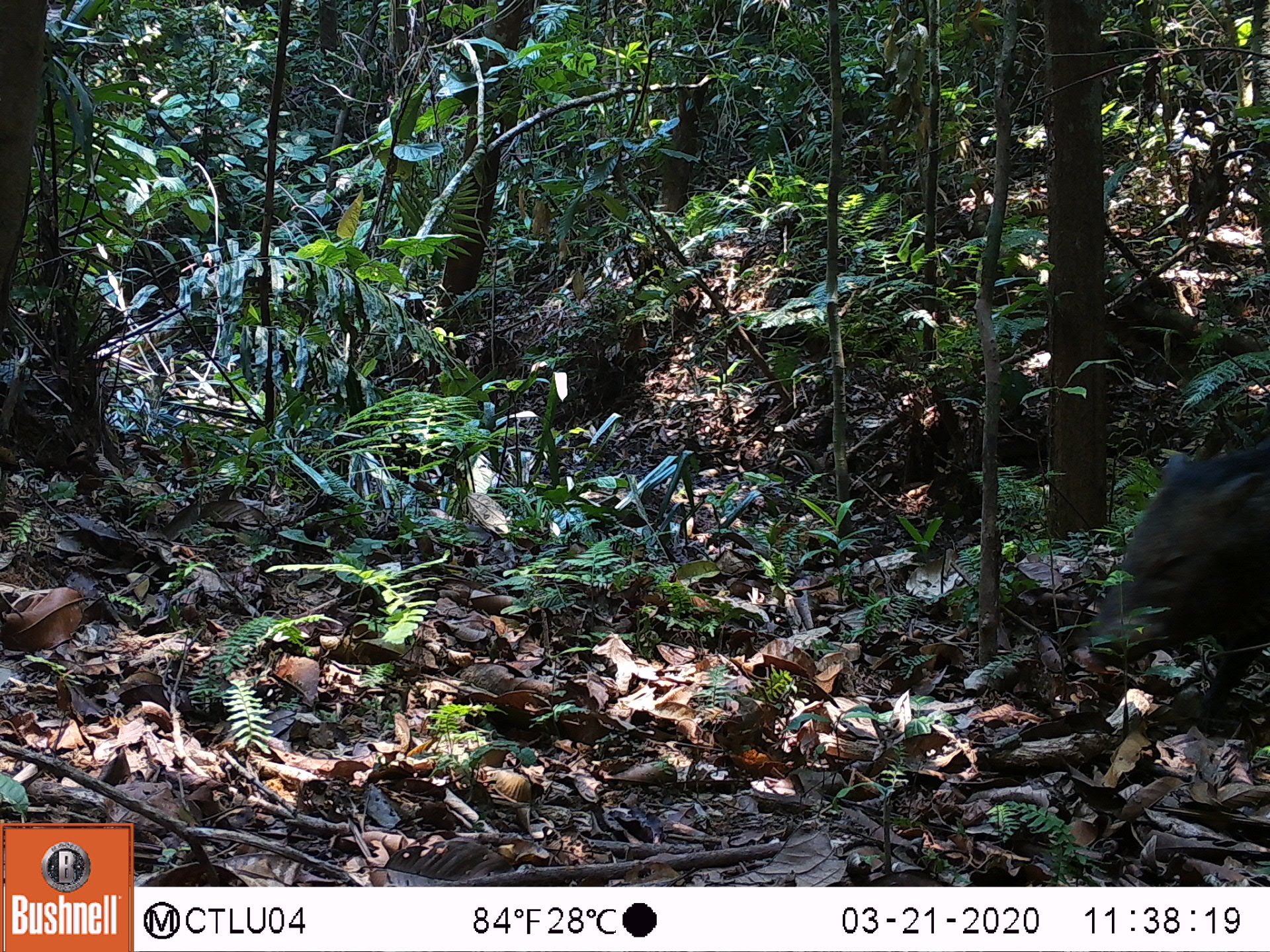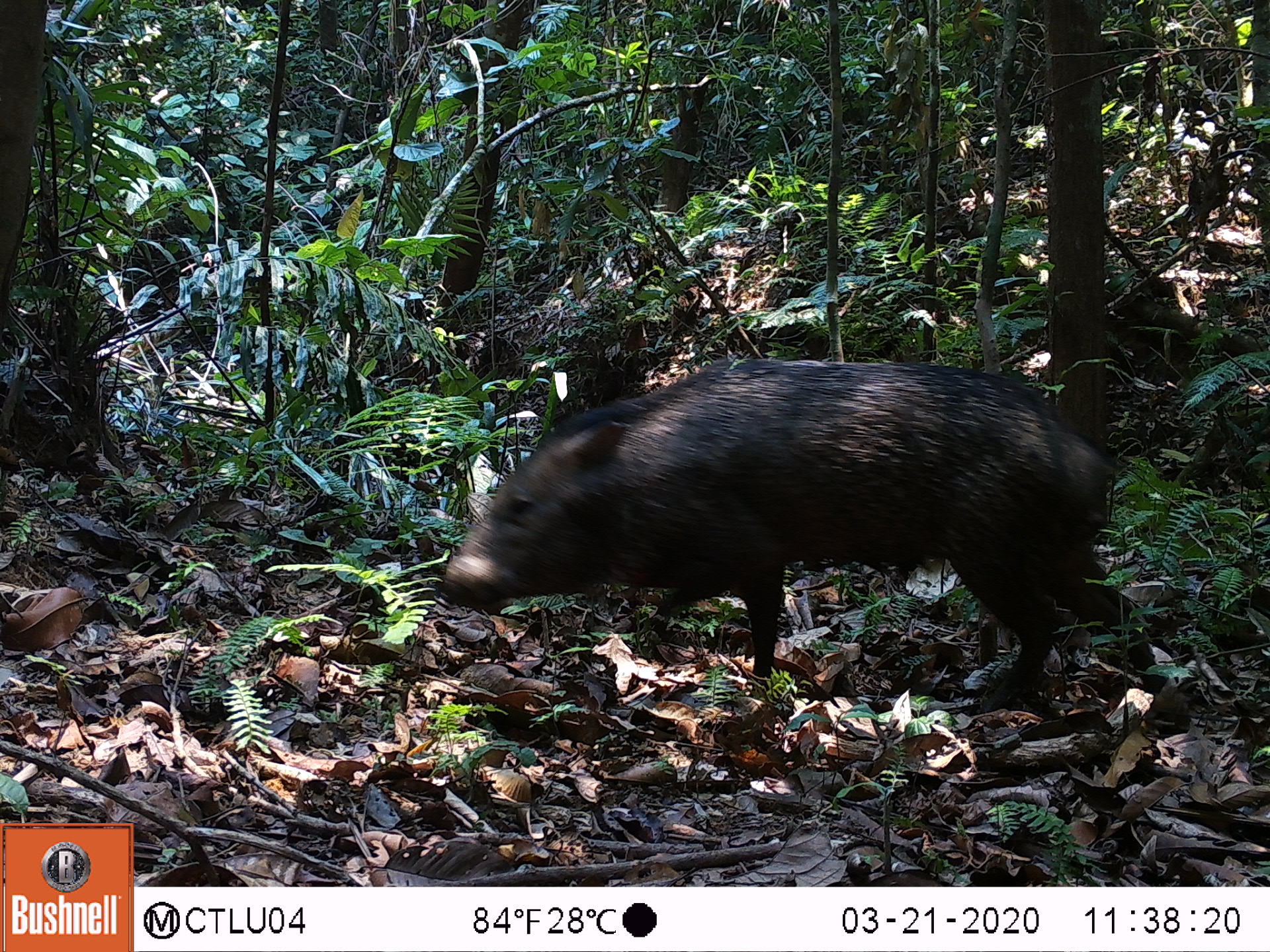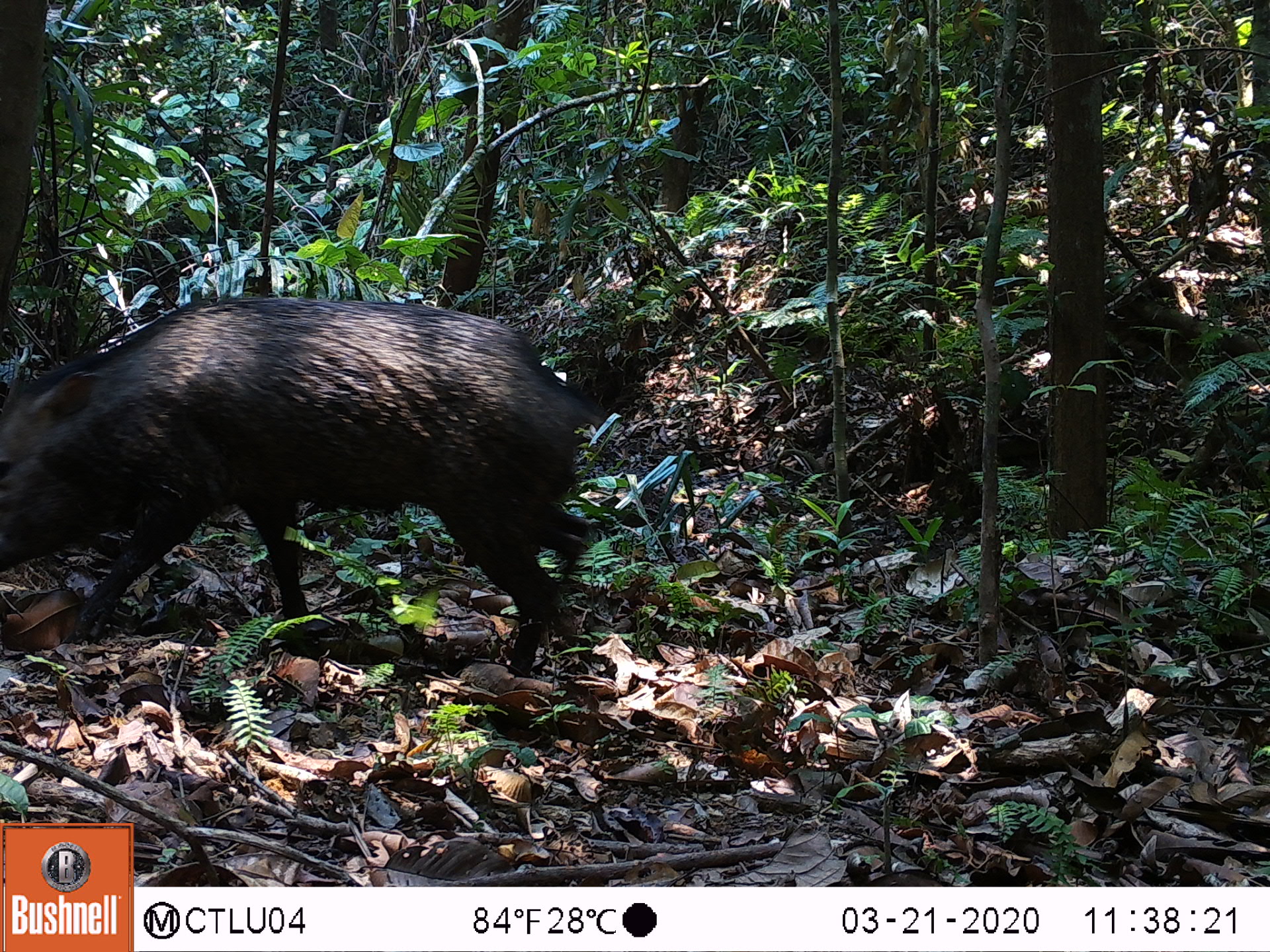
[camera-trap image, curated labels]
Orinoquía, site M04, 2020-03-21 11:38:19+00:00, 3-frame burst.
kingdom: Animalia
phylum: Chordata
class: Mammalia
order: Artiodactyla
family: Tayassuidae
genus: Pecari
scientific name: Pecari tajacu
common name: collared peccary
Collared peccary (Pecari tajacu).